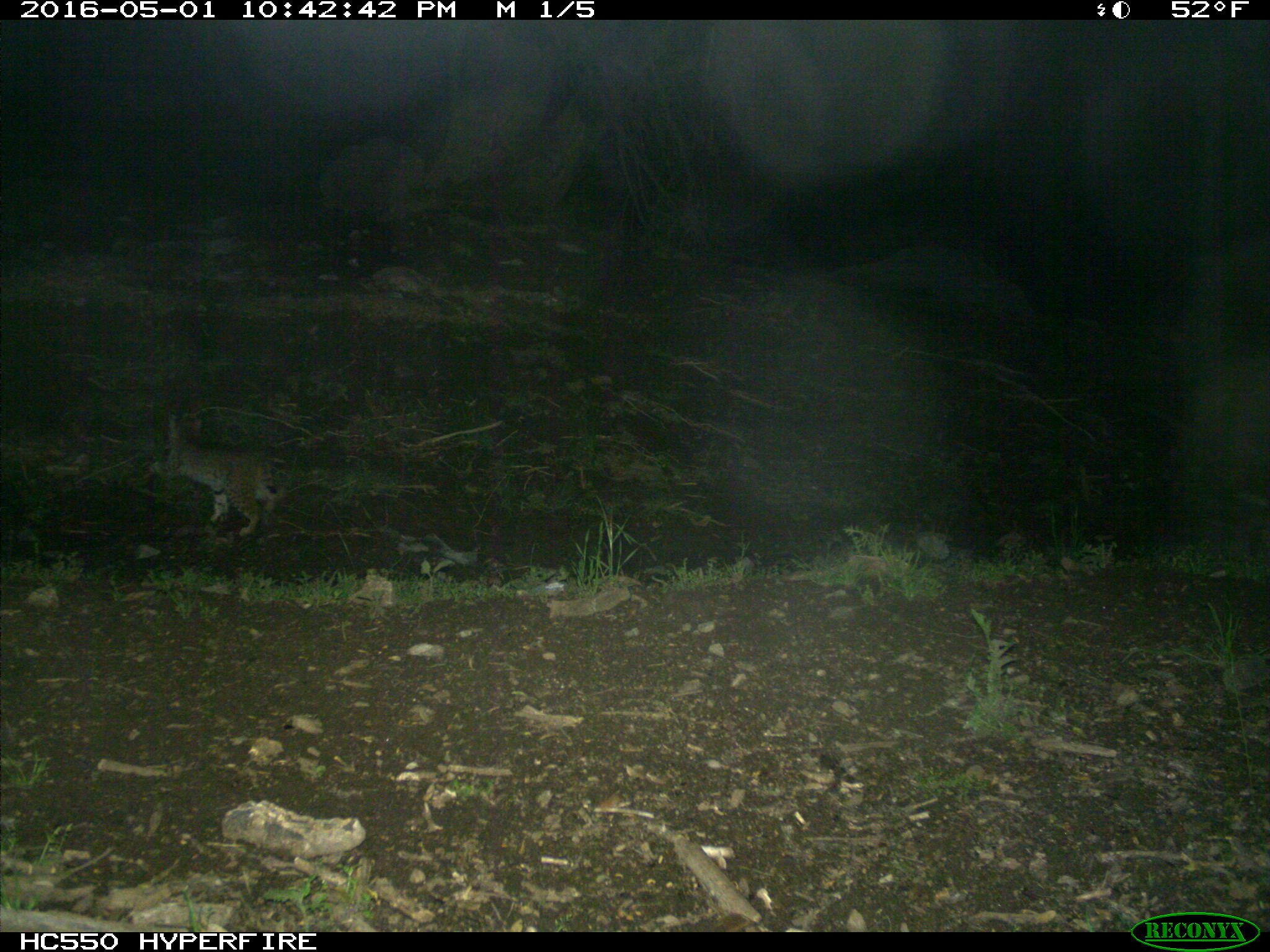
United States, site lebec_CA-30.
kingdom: Animalia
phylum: Chordata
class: Mammalia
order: Carnivora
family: Felidae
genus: Lynx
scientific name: Lynx rufus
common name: bobcat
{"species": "Lynx rufus (bobcat)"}